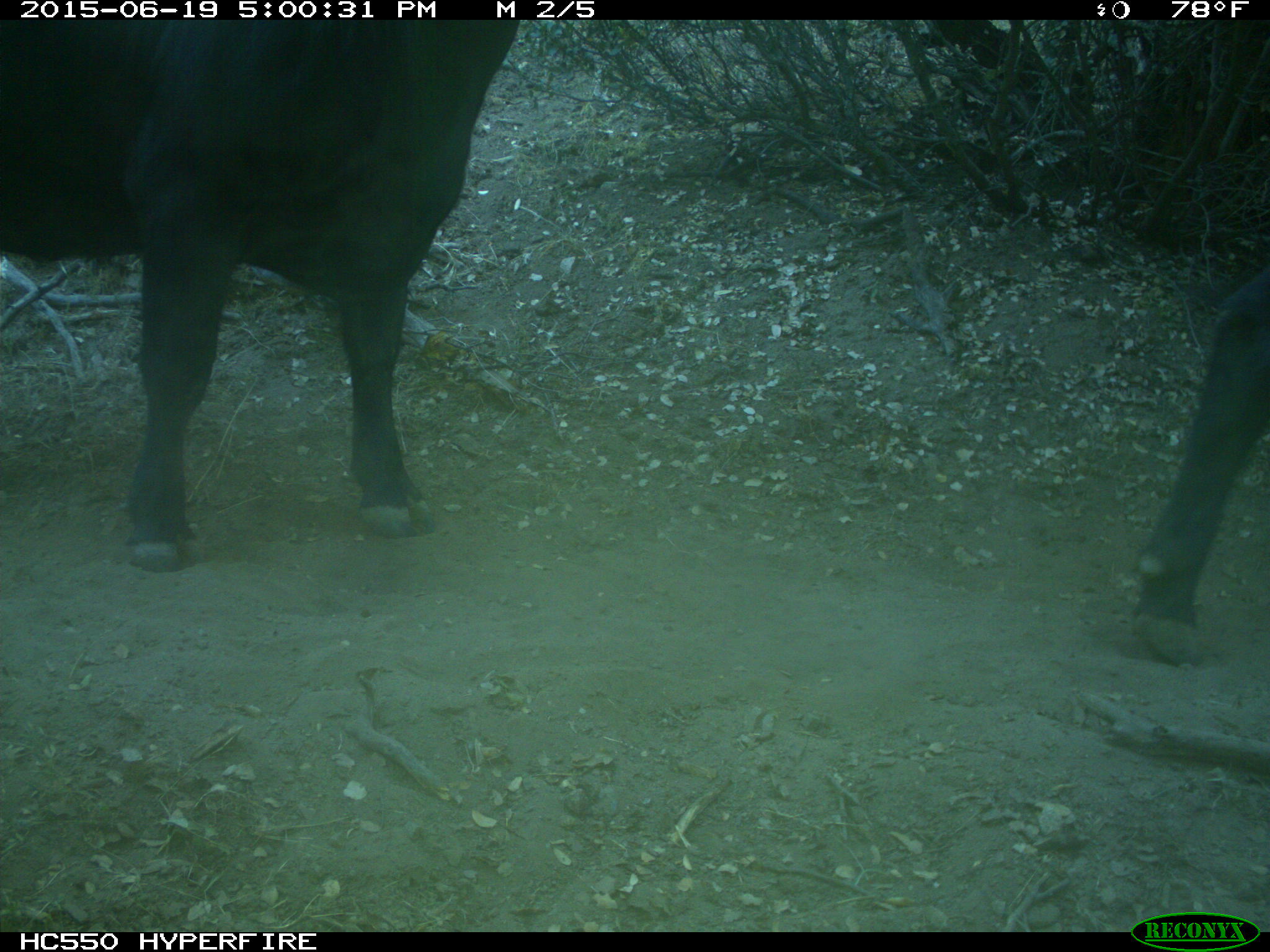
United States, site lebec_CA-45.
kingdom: Animalia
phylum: Chordata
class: Mammalia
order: Artiodactyla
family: Bovidae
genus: Bos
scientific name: Bos taurus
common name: domestic cow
Bos taurus (domestic cow).